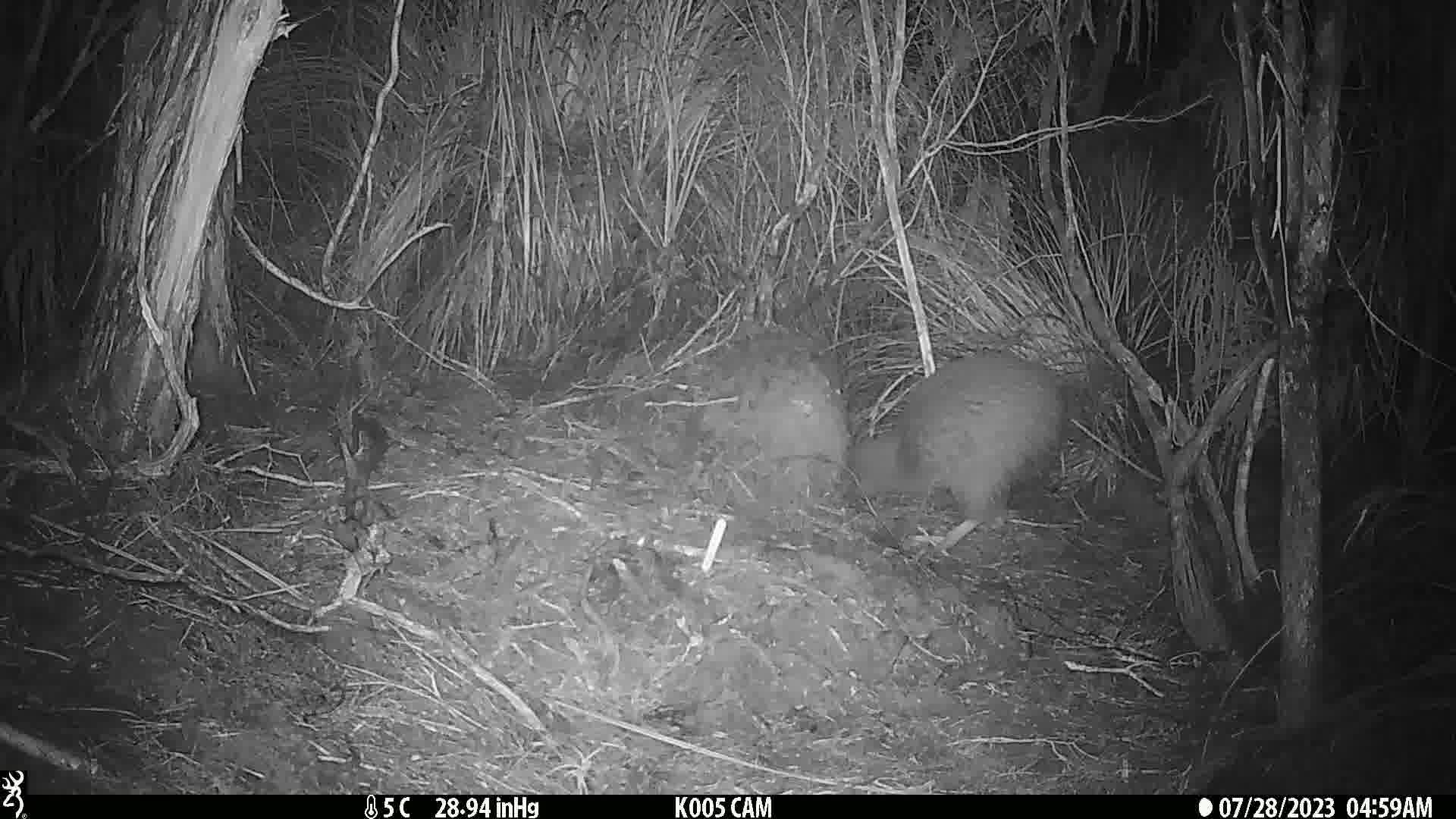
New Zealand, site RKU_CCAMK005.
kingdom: Animalia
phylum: Chordata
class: Aves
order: Apterygiformes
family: Apterygidae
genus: Apteryx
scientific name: Apteryx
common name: kiwi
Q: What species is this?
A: Kiwi (Apteryx).